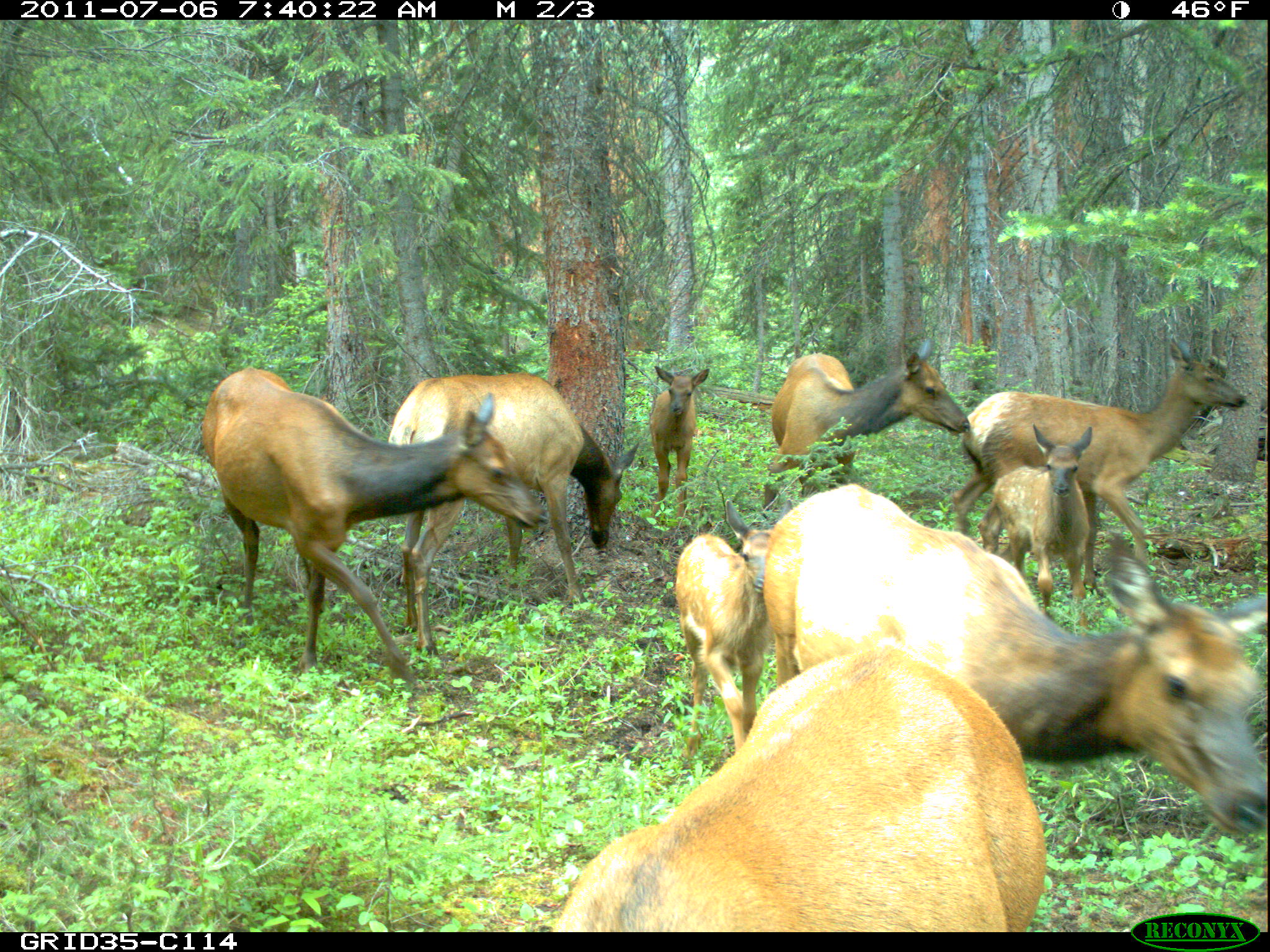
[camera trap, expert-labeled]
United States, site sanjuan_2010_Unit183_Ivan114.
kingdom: Animalia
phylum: Chordata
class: Mammalia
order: Artiodactyla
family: Cervidae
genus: Cervus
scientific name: Cervus elaphus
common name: red deer